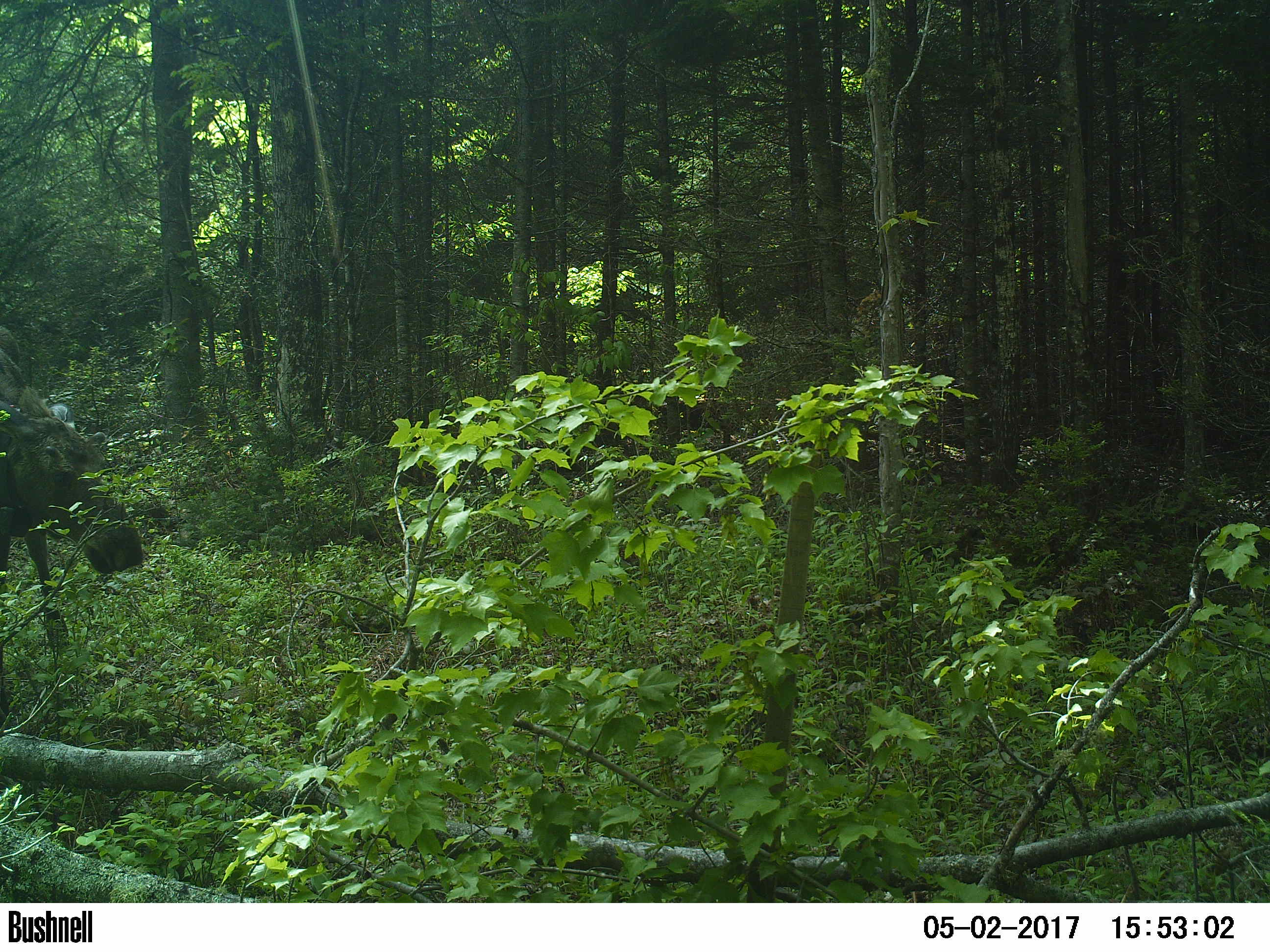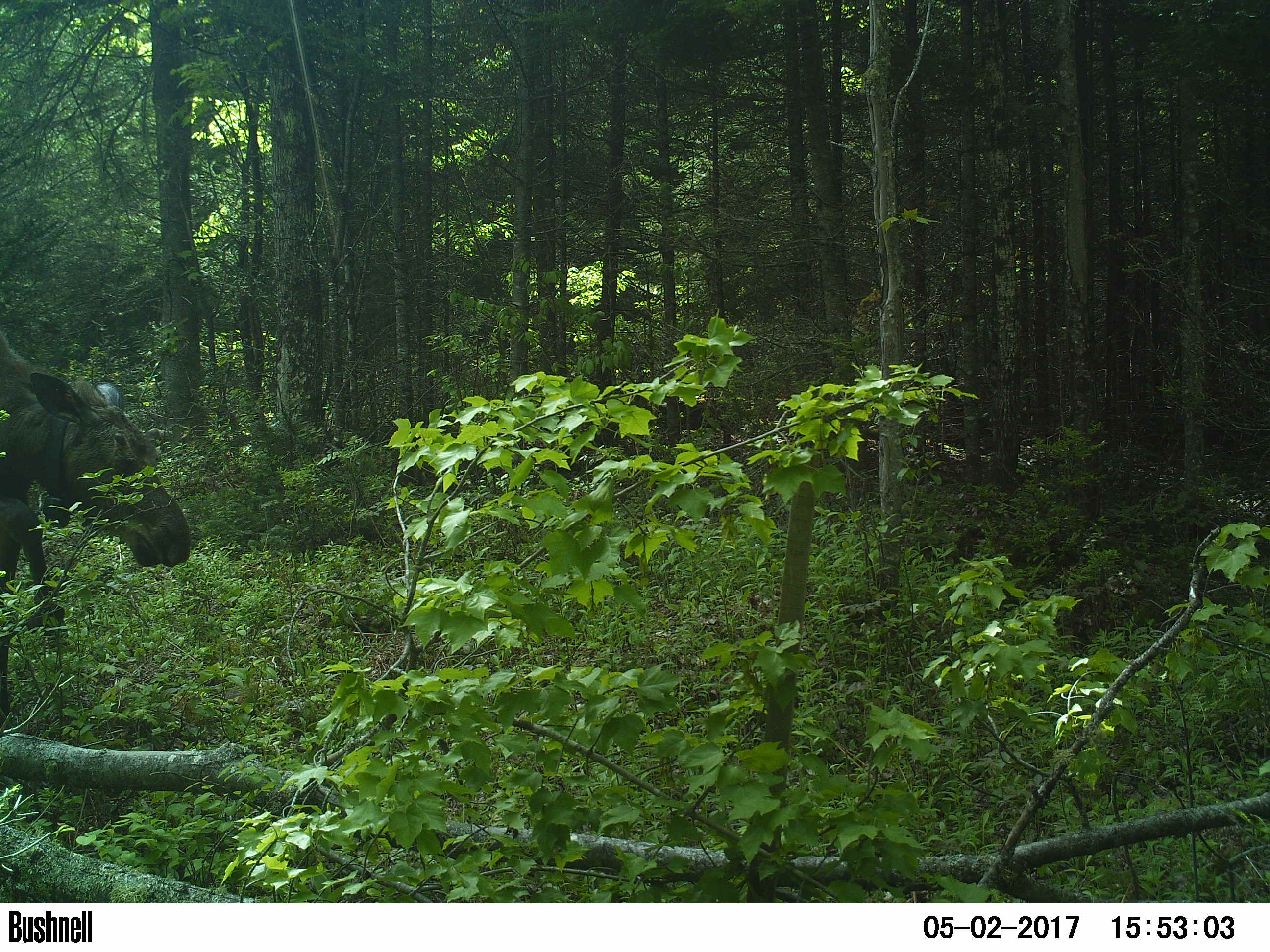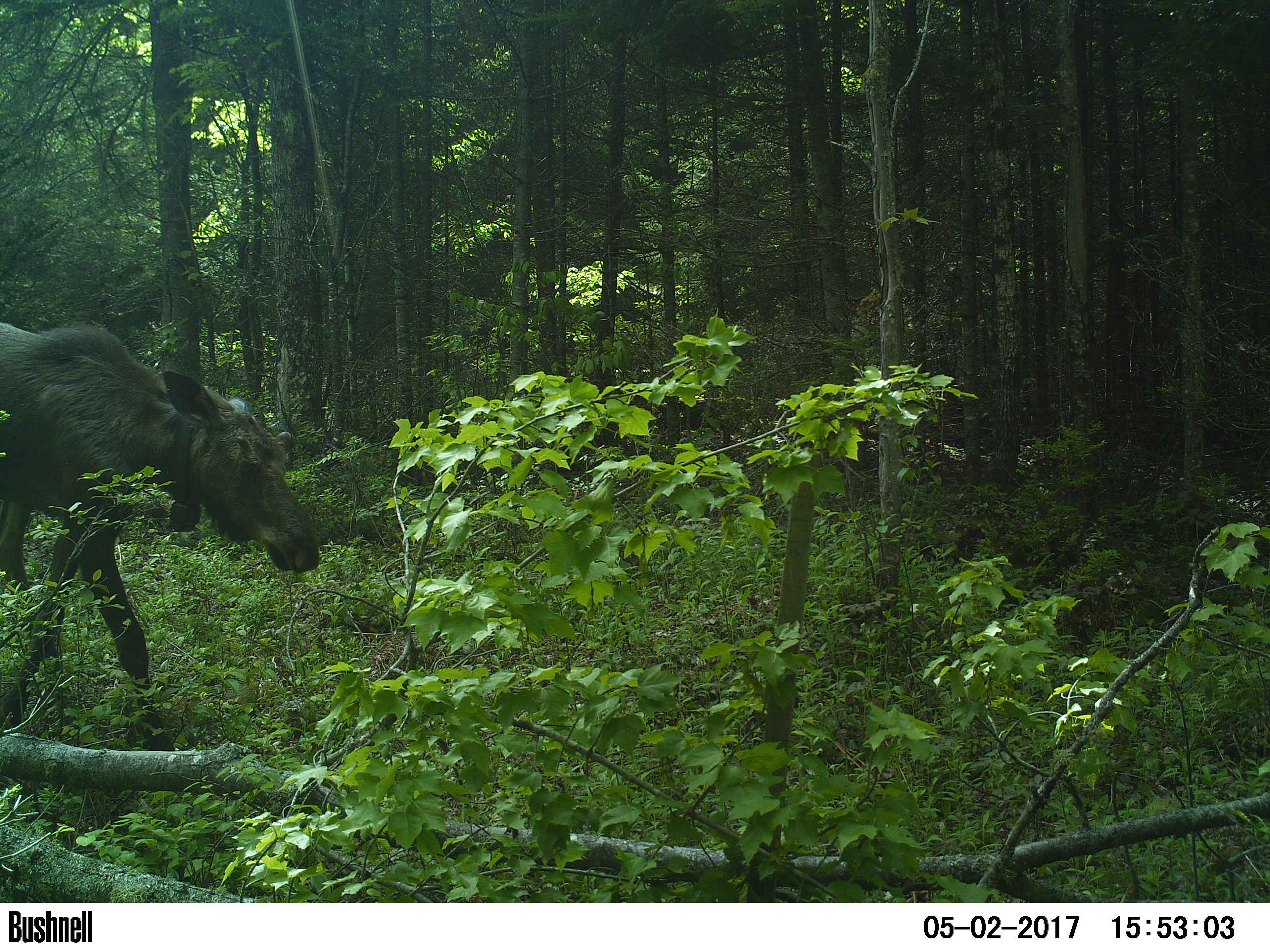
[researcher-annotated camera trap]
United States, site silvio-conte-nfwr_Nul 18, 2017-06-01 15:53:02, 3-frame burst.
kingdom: Animalia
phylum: Chordata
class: Mammalia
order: Artiodactyla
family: Cervidae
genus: Alces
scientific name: Alces alces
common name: moose